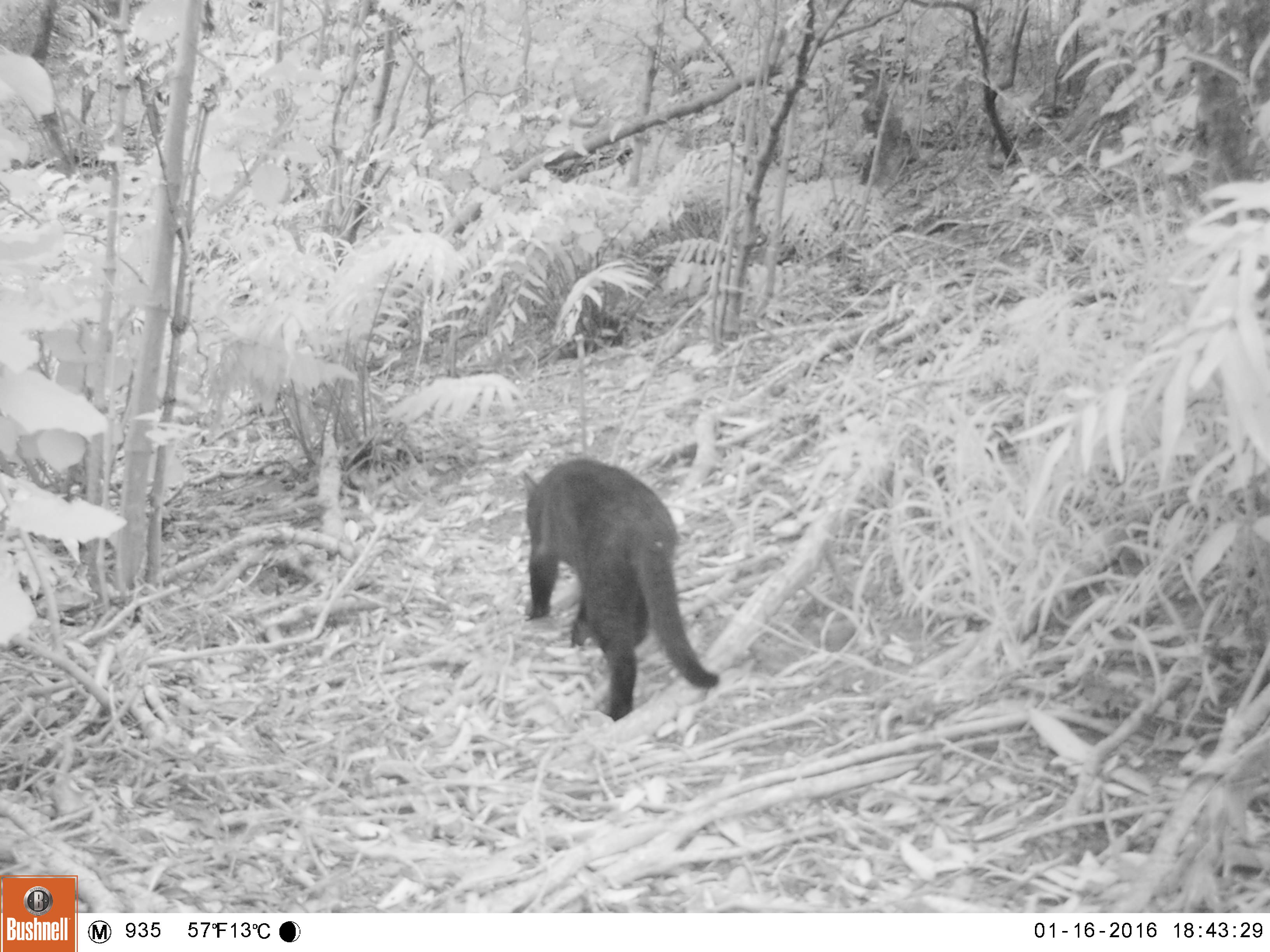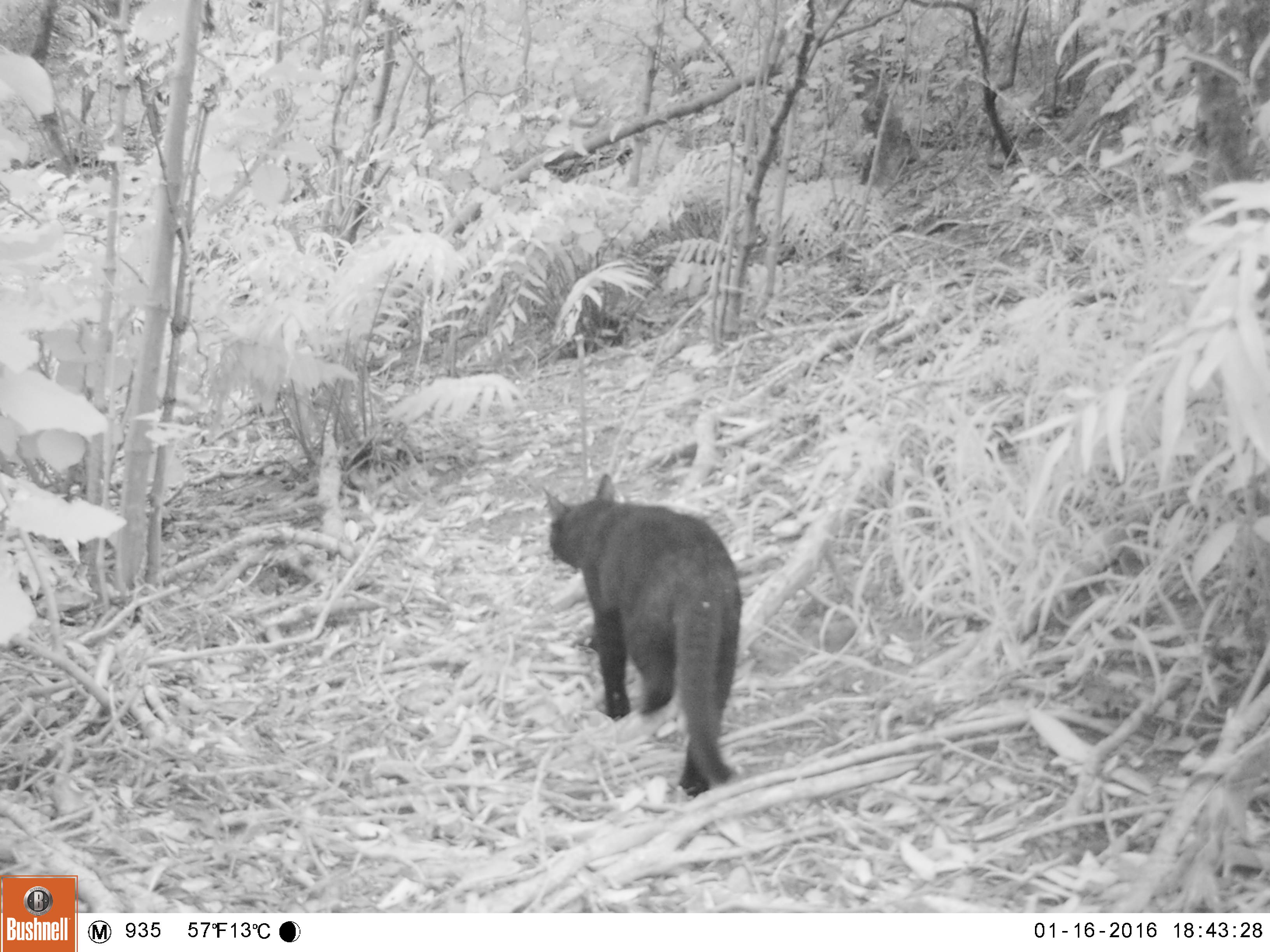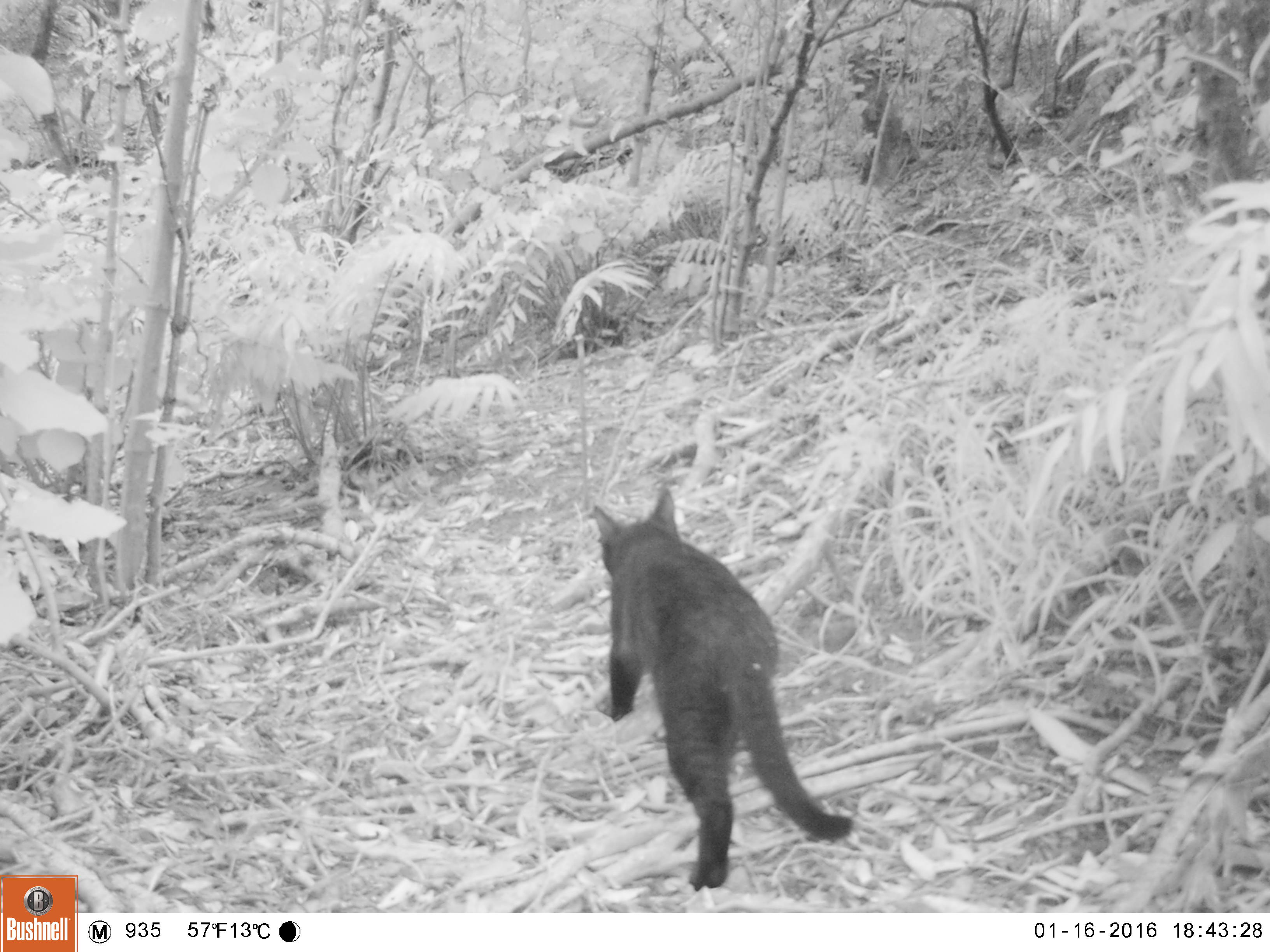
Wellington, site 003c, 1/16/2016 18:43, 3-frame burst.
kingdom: Animalia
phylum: Chordata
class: Mammalia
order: Carnivora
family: Felidae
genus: Felis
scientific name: Felis catus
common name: cat